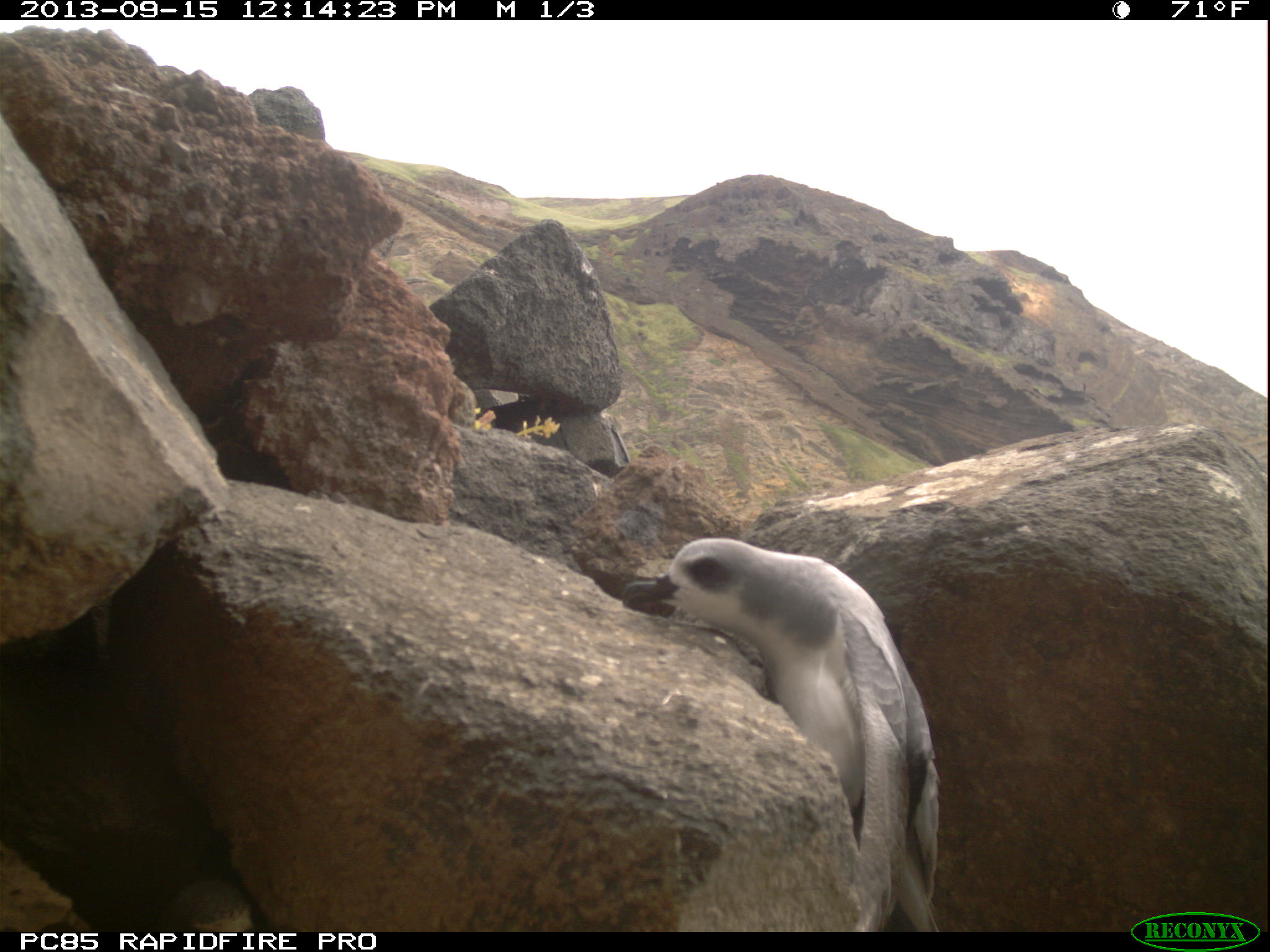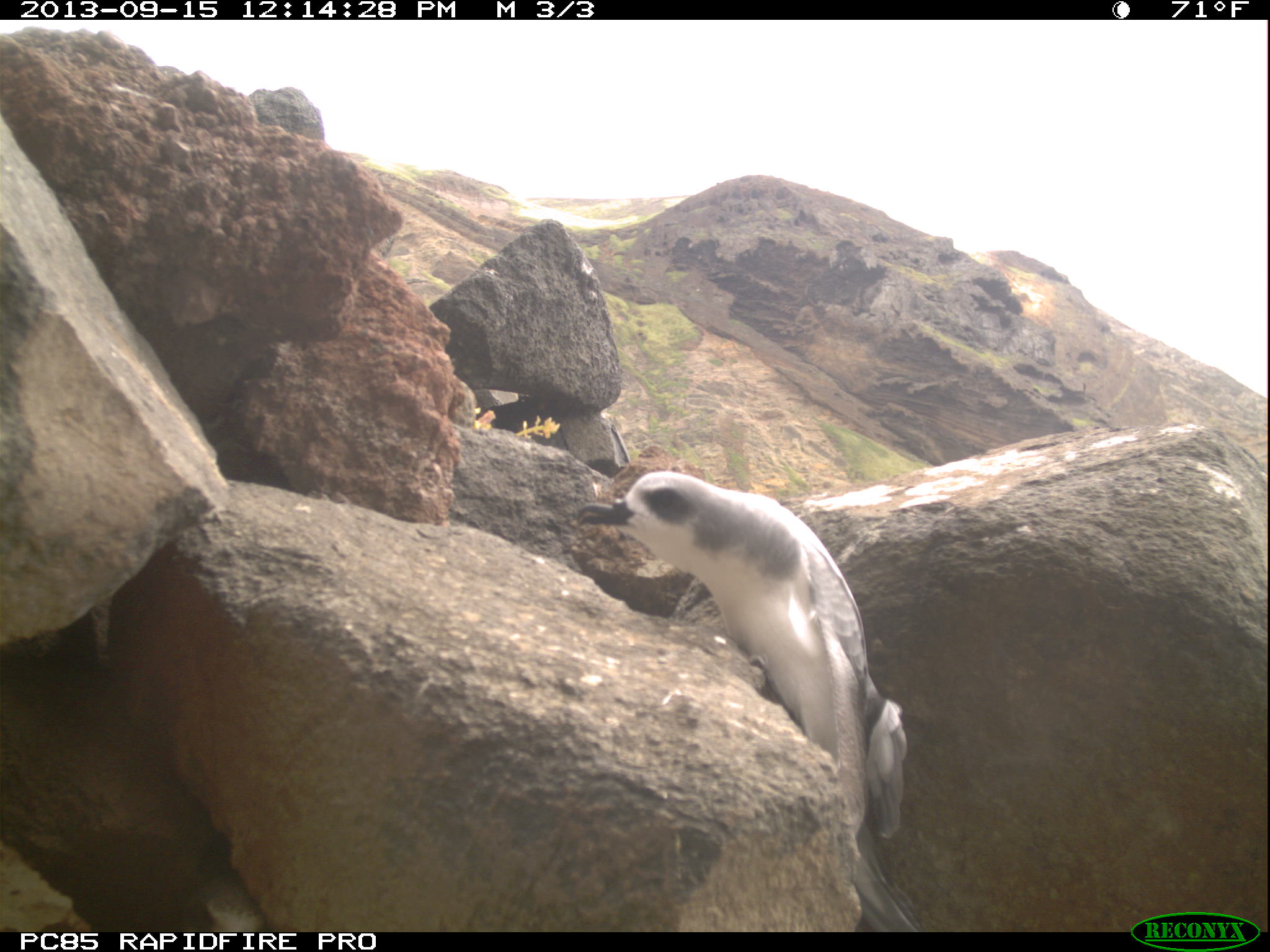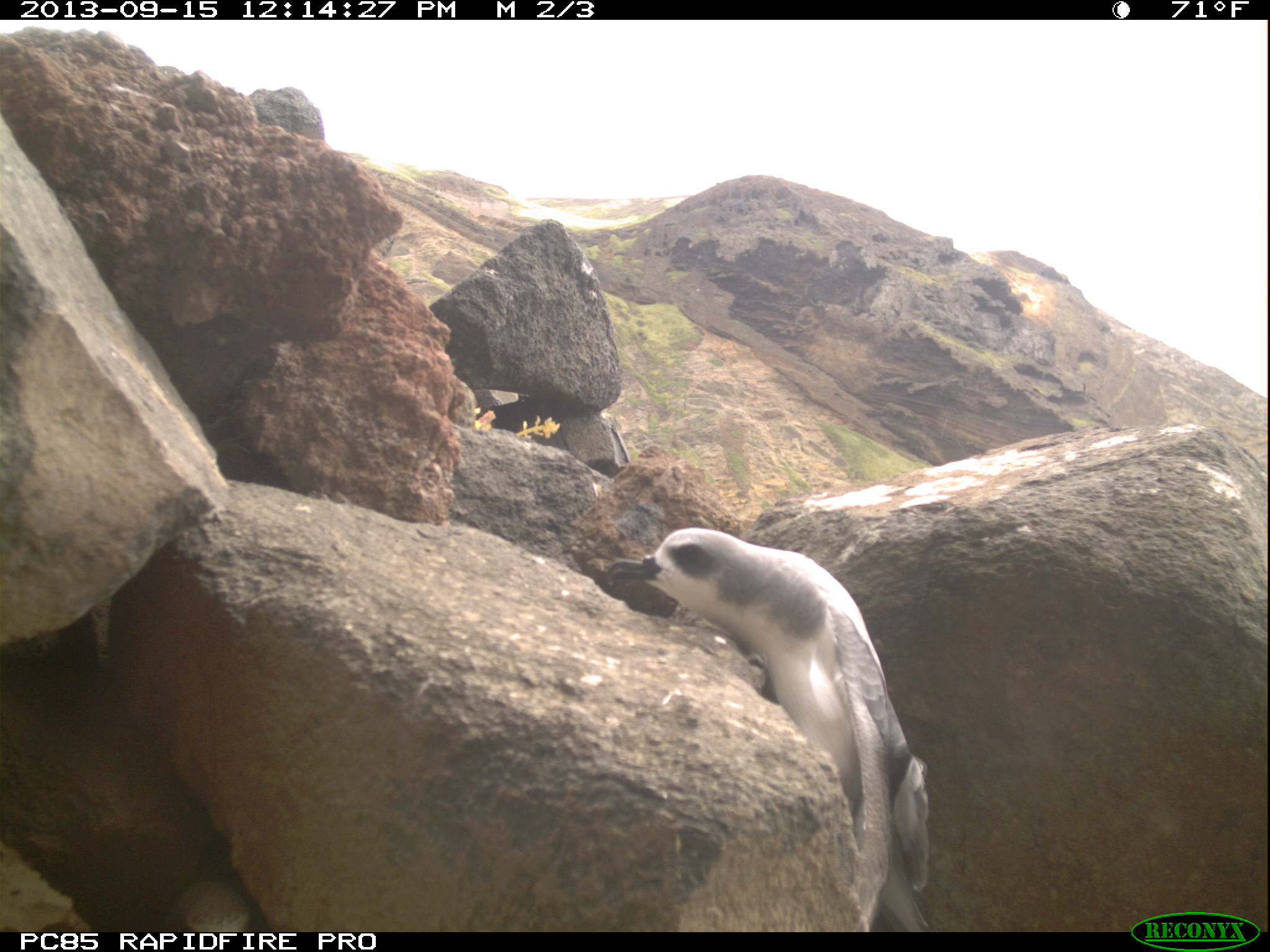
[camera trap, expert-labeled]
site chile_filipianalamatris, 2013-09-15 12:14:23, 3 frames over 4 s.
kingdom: Animalia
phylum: Chordata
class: Aves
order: Procellariiformes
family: Procellariidae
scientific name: Procellariidae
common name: petrel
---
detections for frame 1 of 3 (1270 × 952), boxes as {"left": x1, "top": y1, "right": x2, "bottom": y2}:
petrel: {"left": 616, "top": 537, "right": 952, "bottom": 938}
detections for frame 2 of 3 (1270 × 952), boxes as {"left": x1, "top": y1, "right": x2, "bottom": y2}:
petrel: {"left": 576, "top": 467, "right": 925, "bottom": 930}; {"left": 189, "top": 872, "right": 268, "bottom": 930}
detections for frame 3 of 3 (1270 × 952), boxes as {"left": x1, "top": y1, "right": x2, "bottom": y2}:
petrel: {"left": 592, "top": 516, "right": 939, "bottom": 932}; {"left": 166, "top": 874, "right": 260, "bottom": 930}